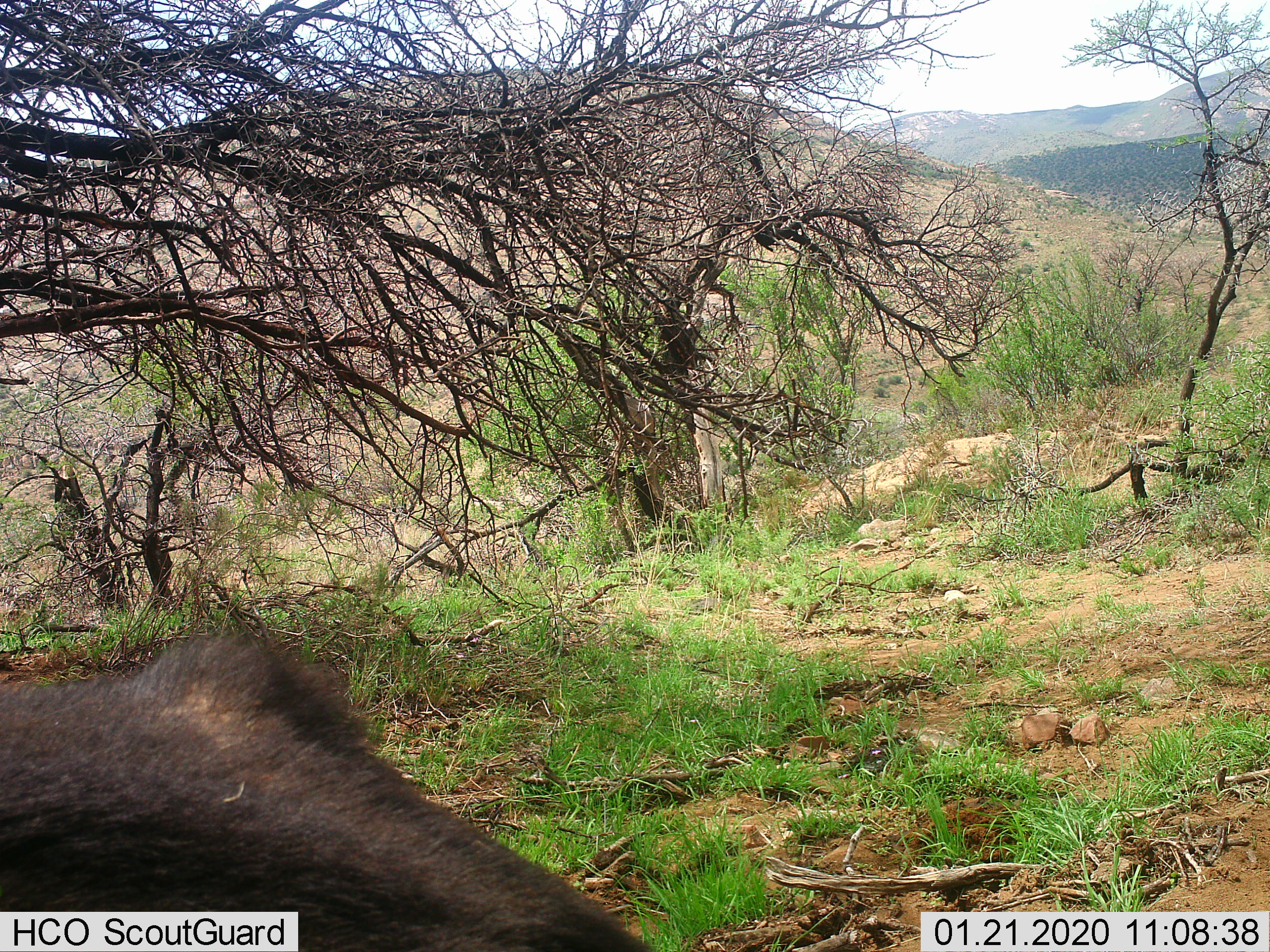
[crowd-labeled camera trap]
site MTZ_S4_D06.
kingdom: Animalia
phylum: Chordata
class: Mammalia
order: Artiodactyla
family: Bovidae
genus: Syncerus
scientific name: Syncerus caffer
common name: african buffalo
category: buffalo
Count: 1.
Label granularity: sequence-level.